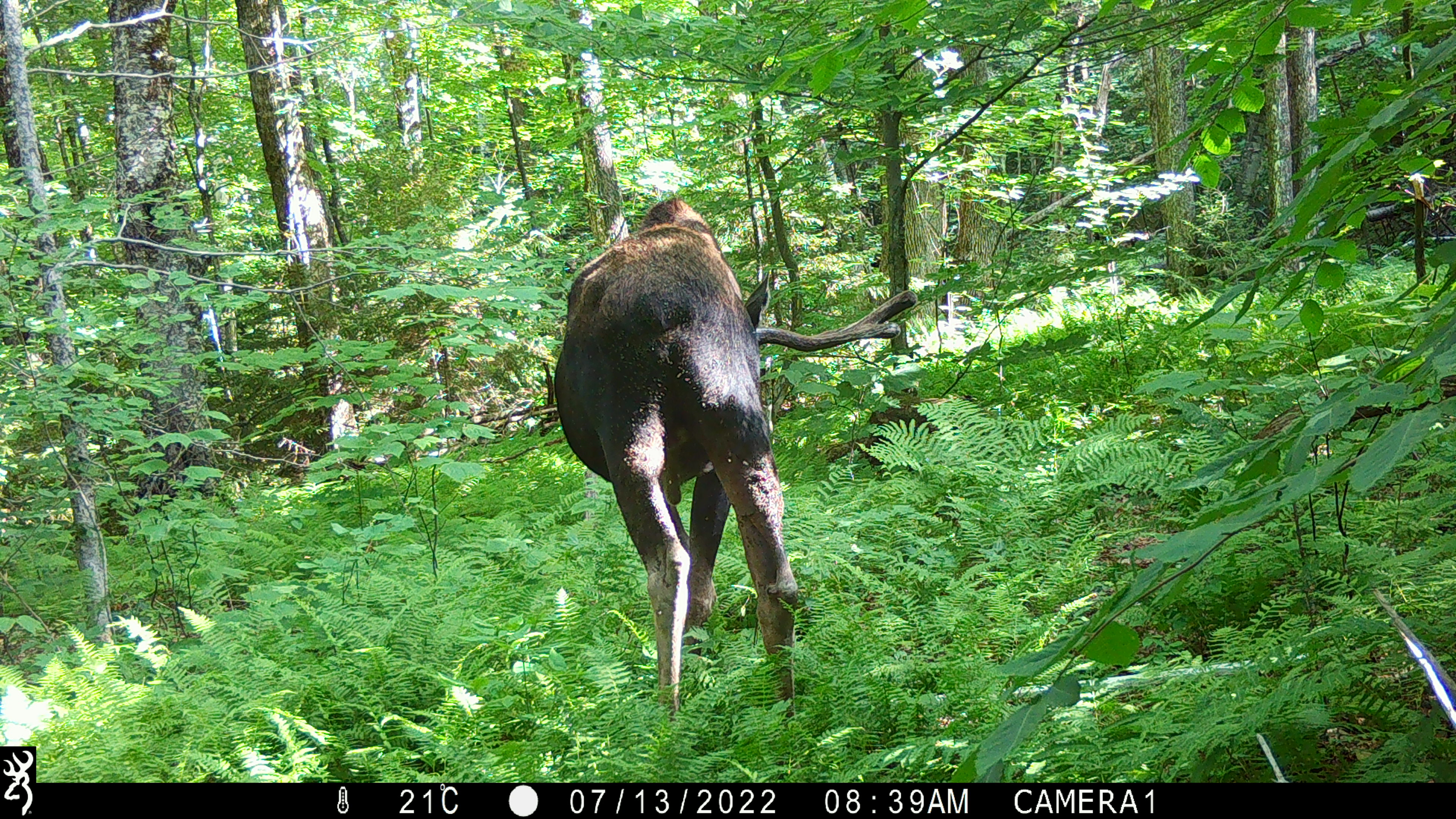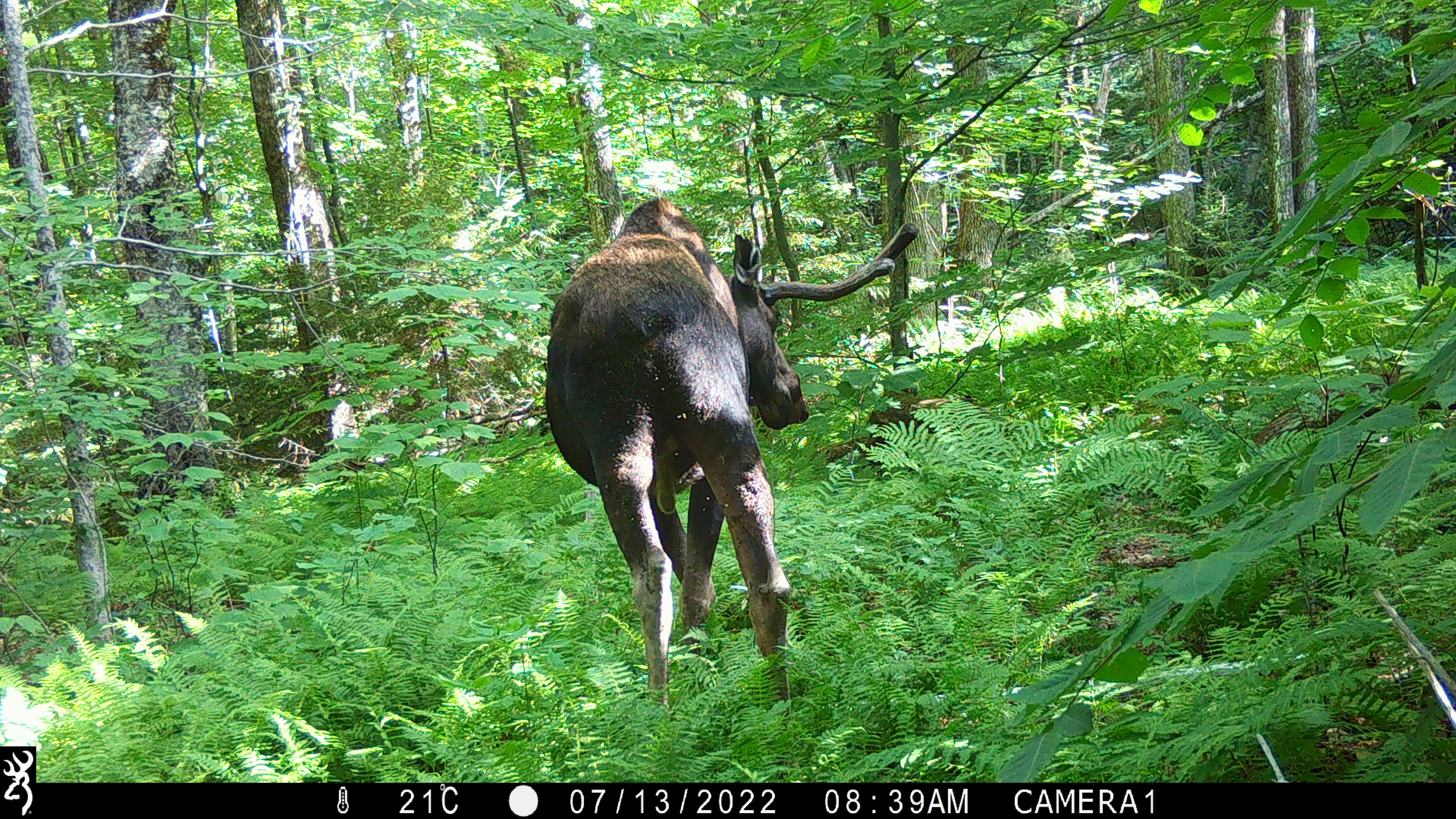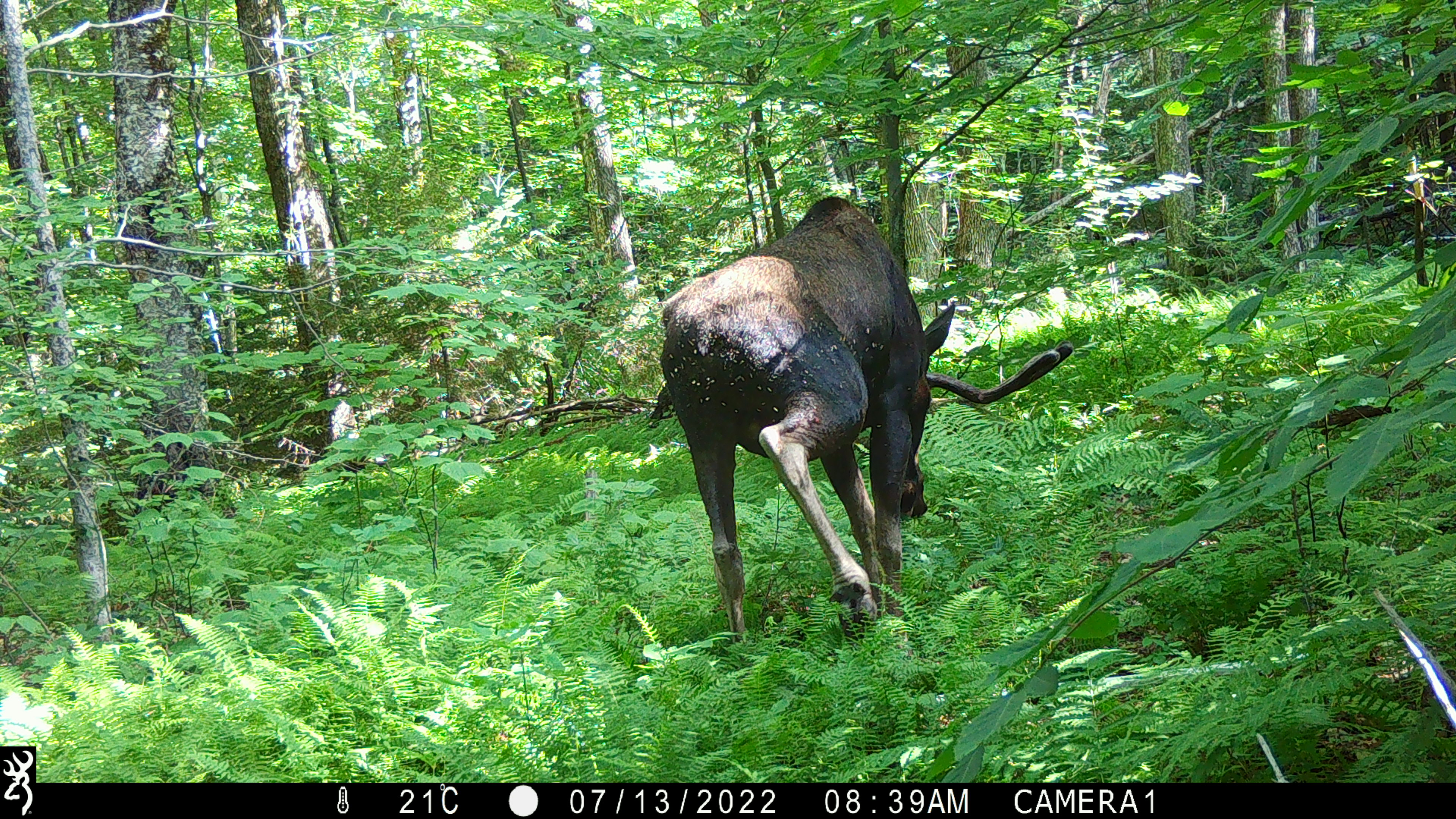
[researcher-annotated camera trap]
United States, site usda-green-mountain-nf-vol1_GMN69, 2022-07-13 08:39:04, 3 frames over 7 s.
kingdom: Animalia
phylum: Chordata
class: Mammalia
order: Artiodactyla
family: Cervidae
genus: Alces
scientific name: Alces alces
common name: moose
Moose (Alces alces).